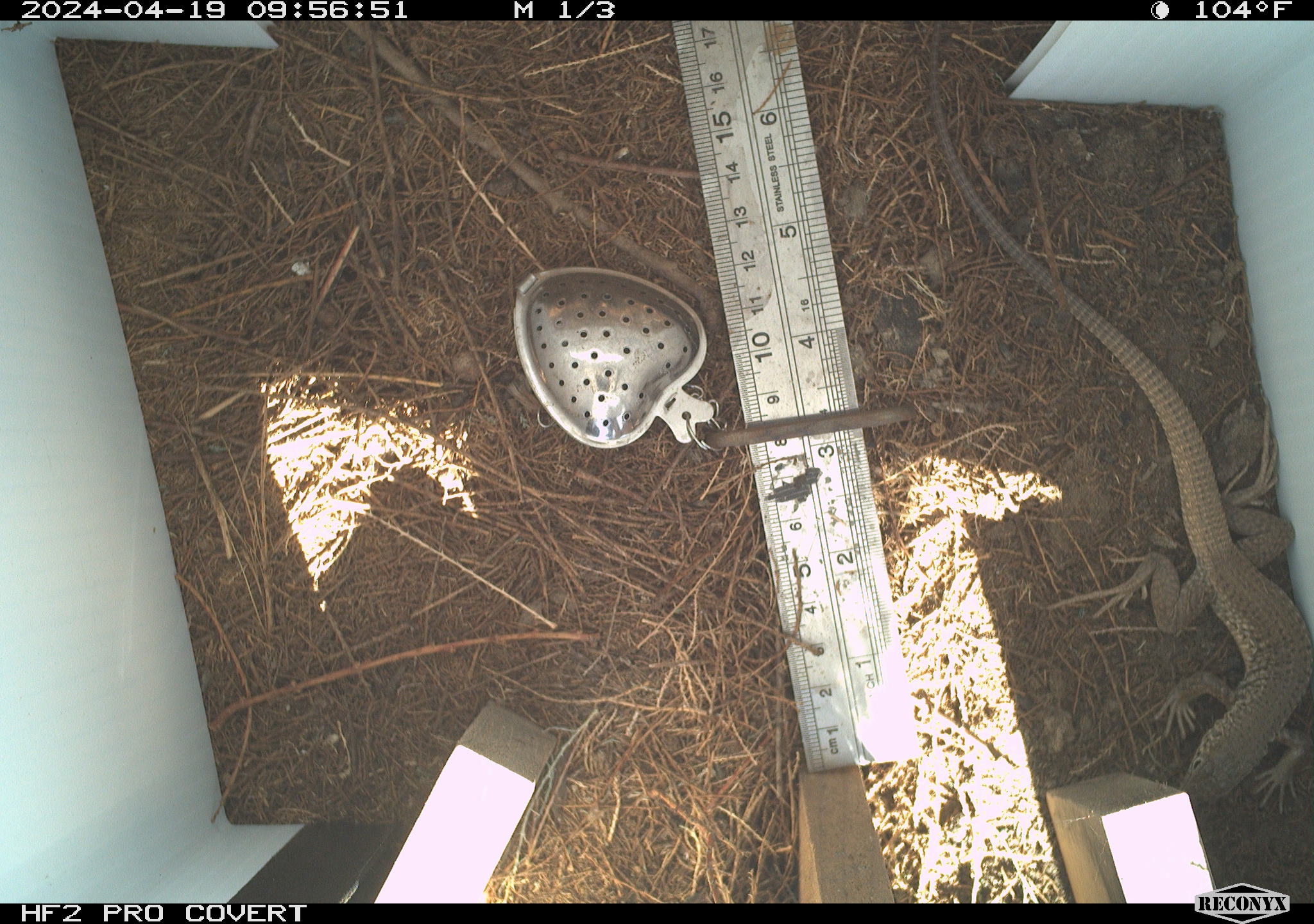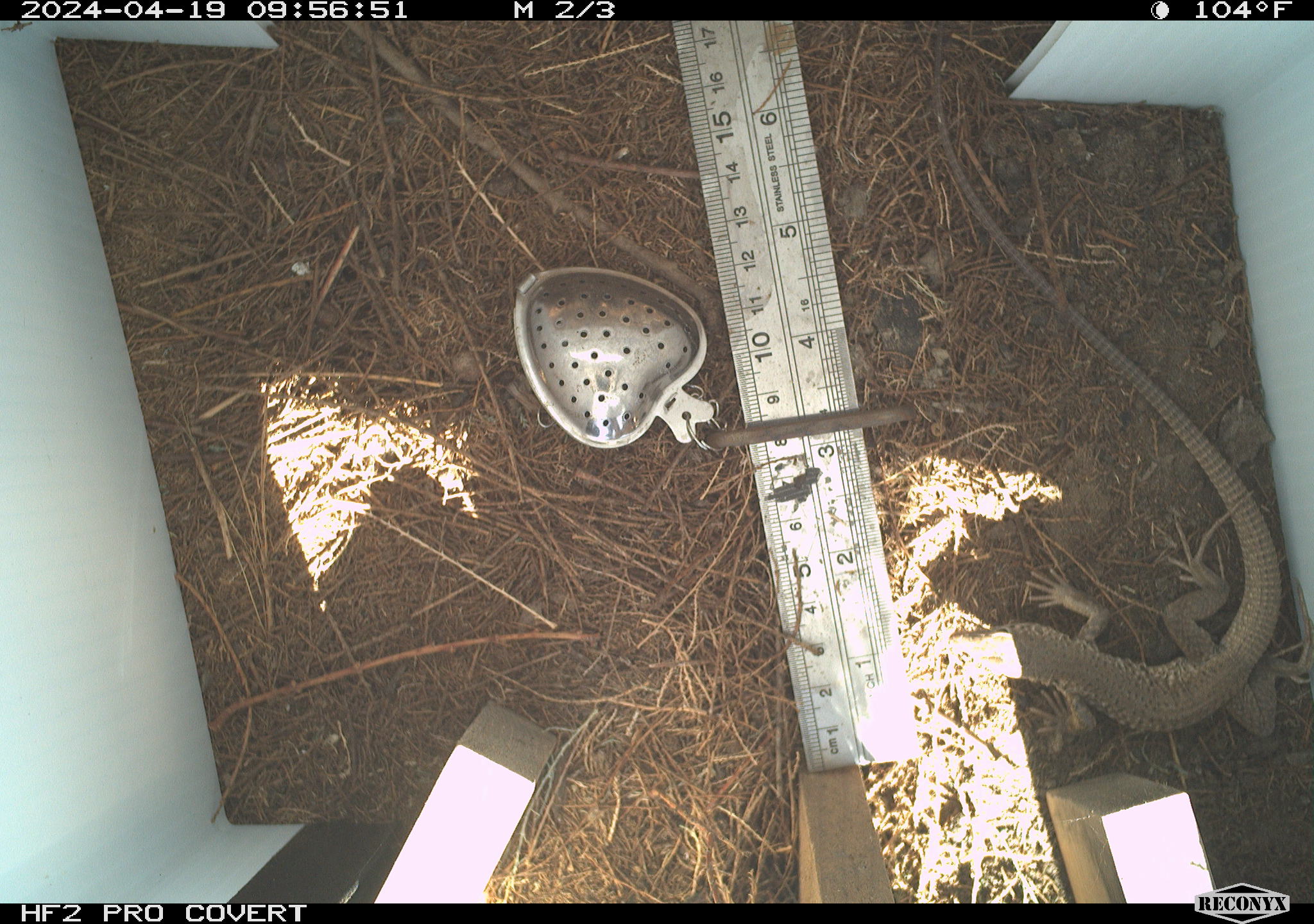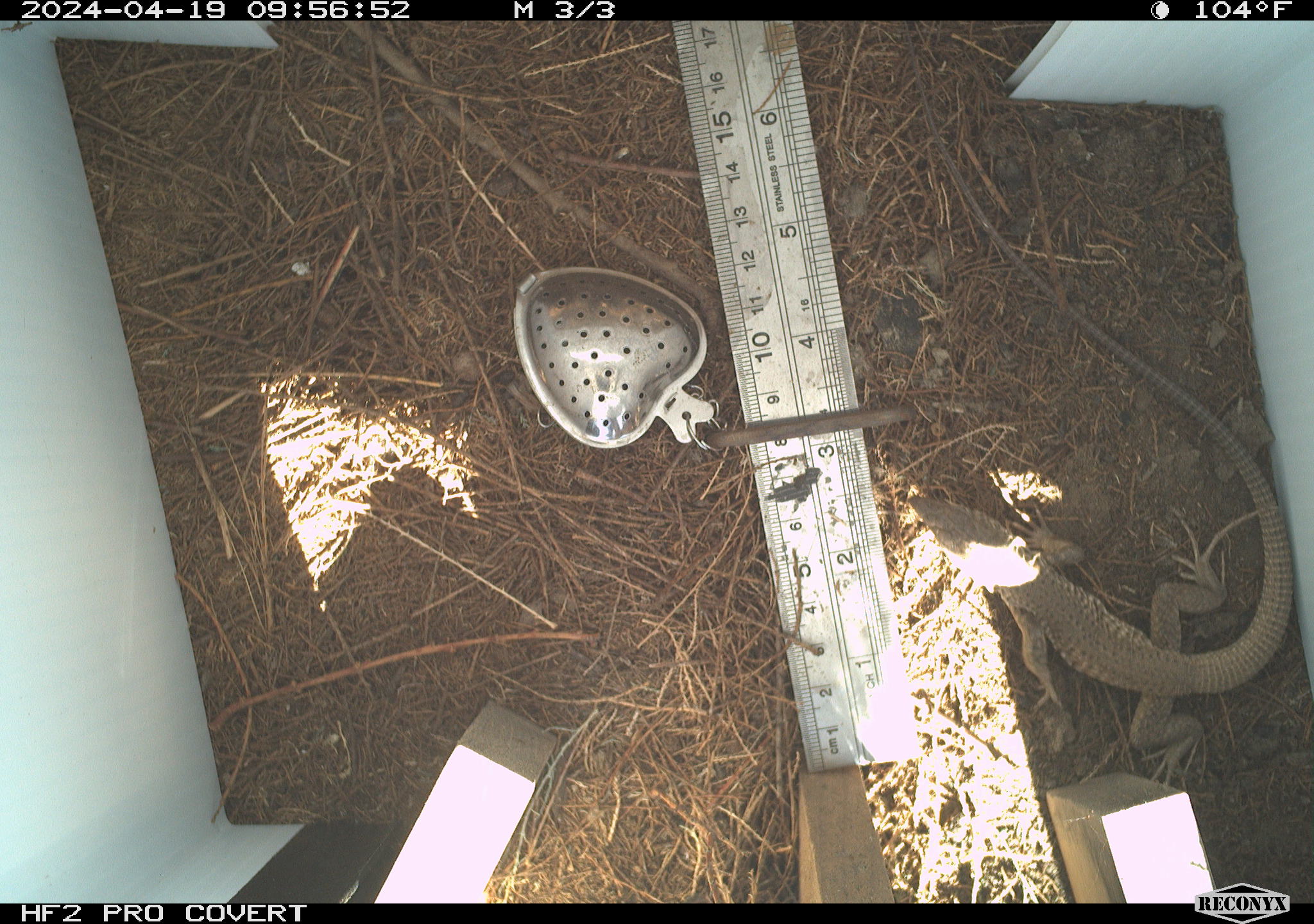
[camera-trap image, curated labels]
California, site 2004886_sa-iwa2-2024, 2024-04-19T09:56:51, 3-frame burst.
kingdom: Animalia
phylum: Chordata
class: Reptilia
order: Squamata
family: Teiidae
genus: Aspidoscelis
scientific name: Aspidoscelis tigris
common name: western whiptail